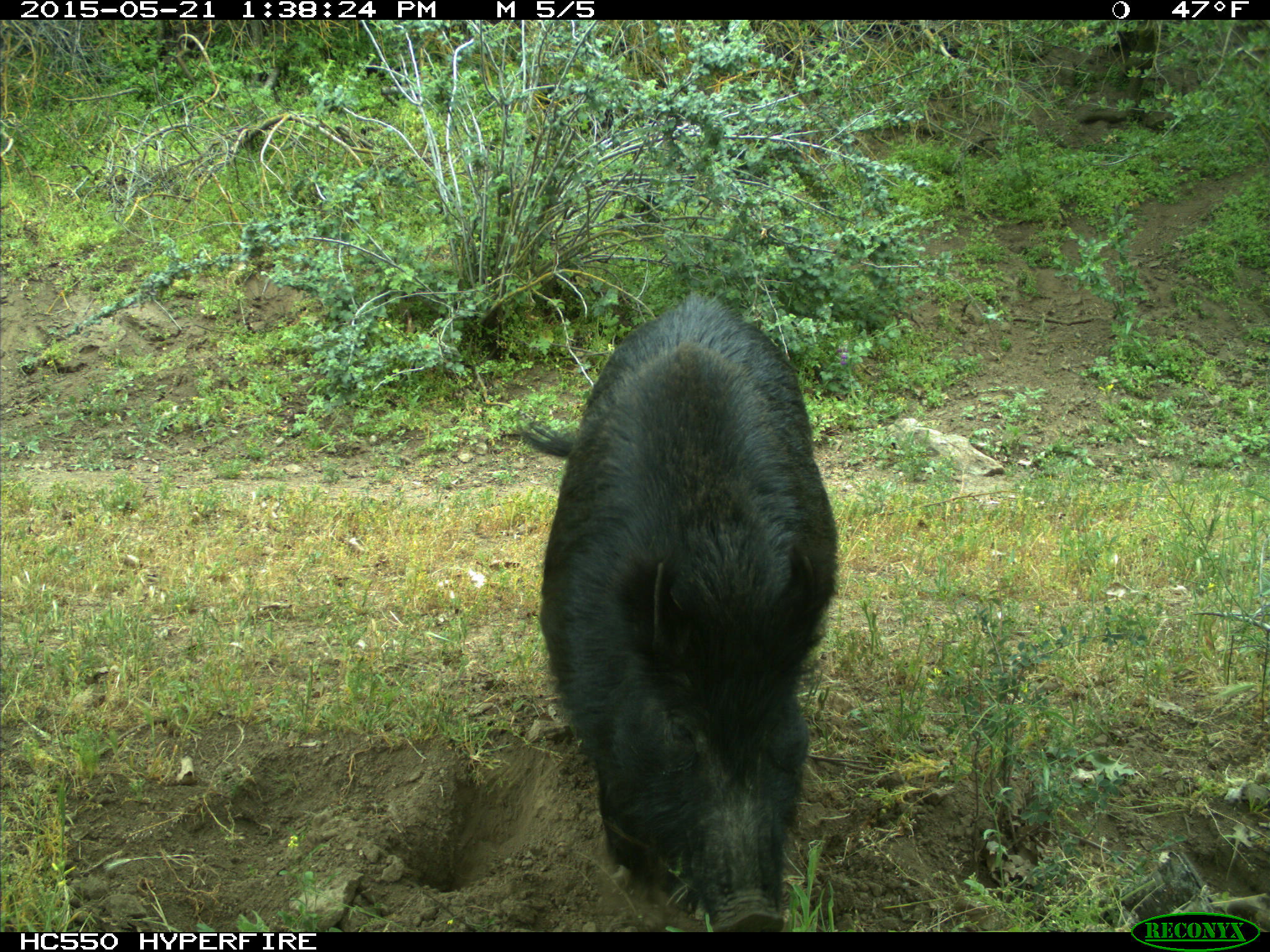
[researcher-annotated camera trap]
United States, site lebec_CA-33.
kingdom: Animalia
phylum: Chordata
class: Mammalia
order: Artiodactyla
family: Suidae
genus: Sus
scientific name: Sus scrofa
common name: wild boar